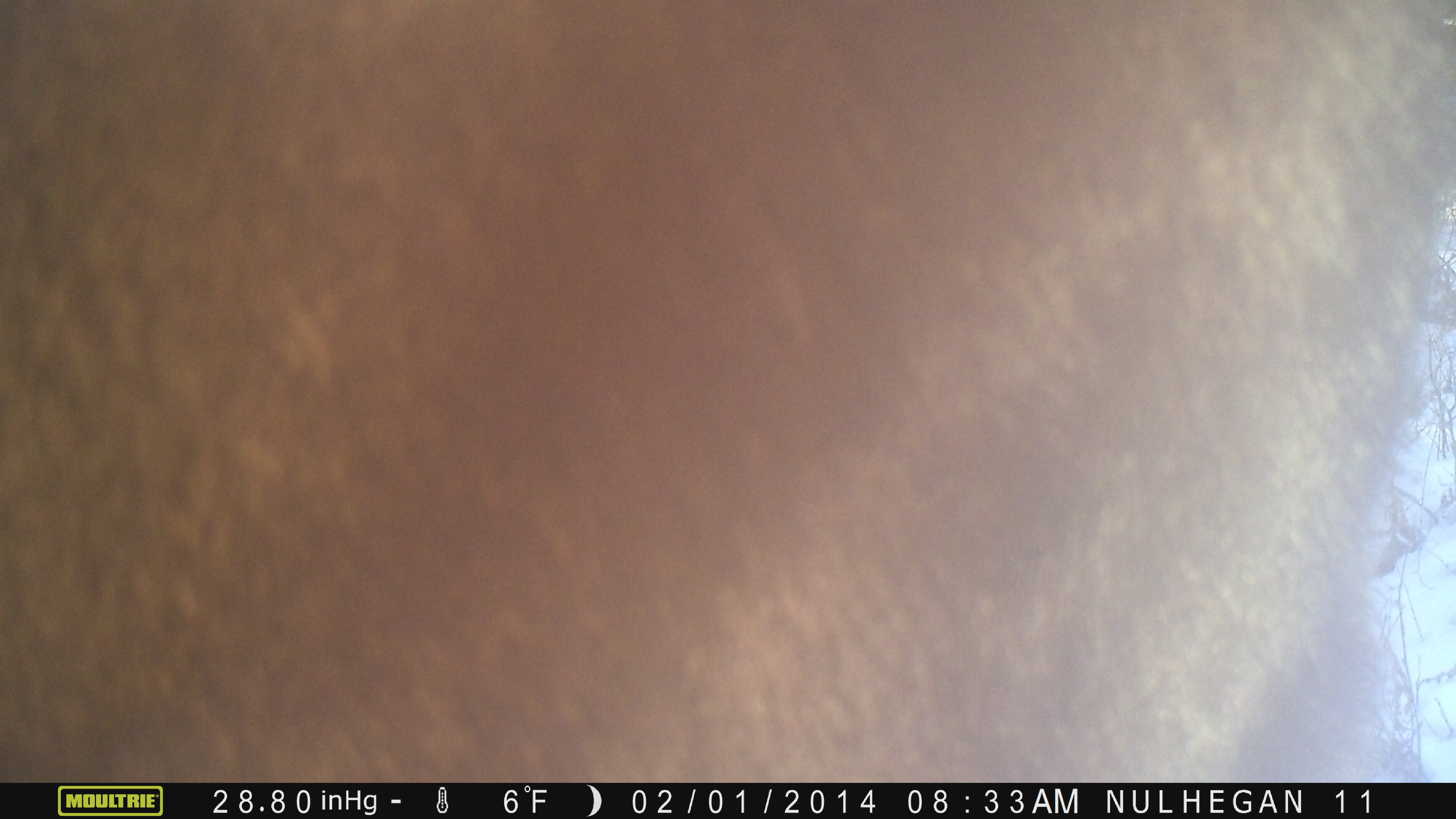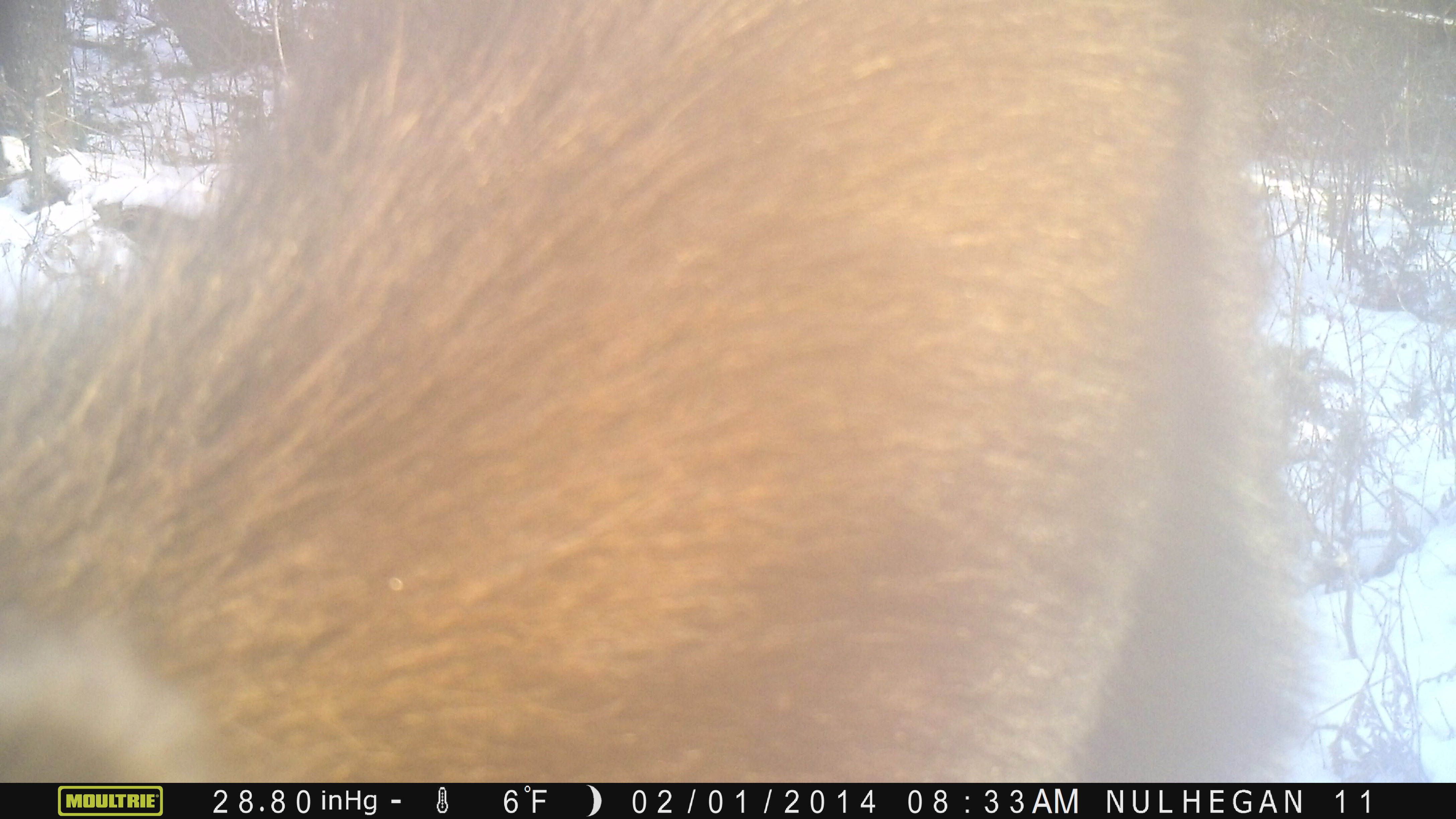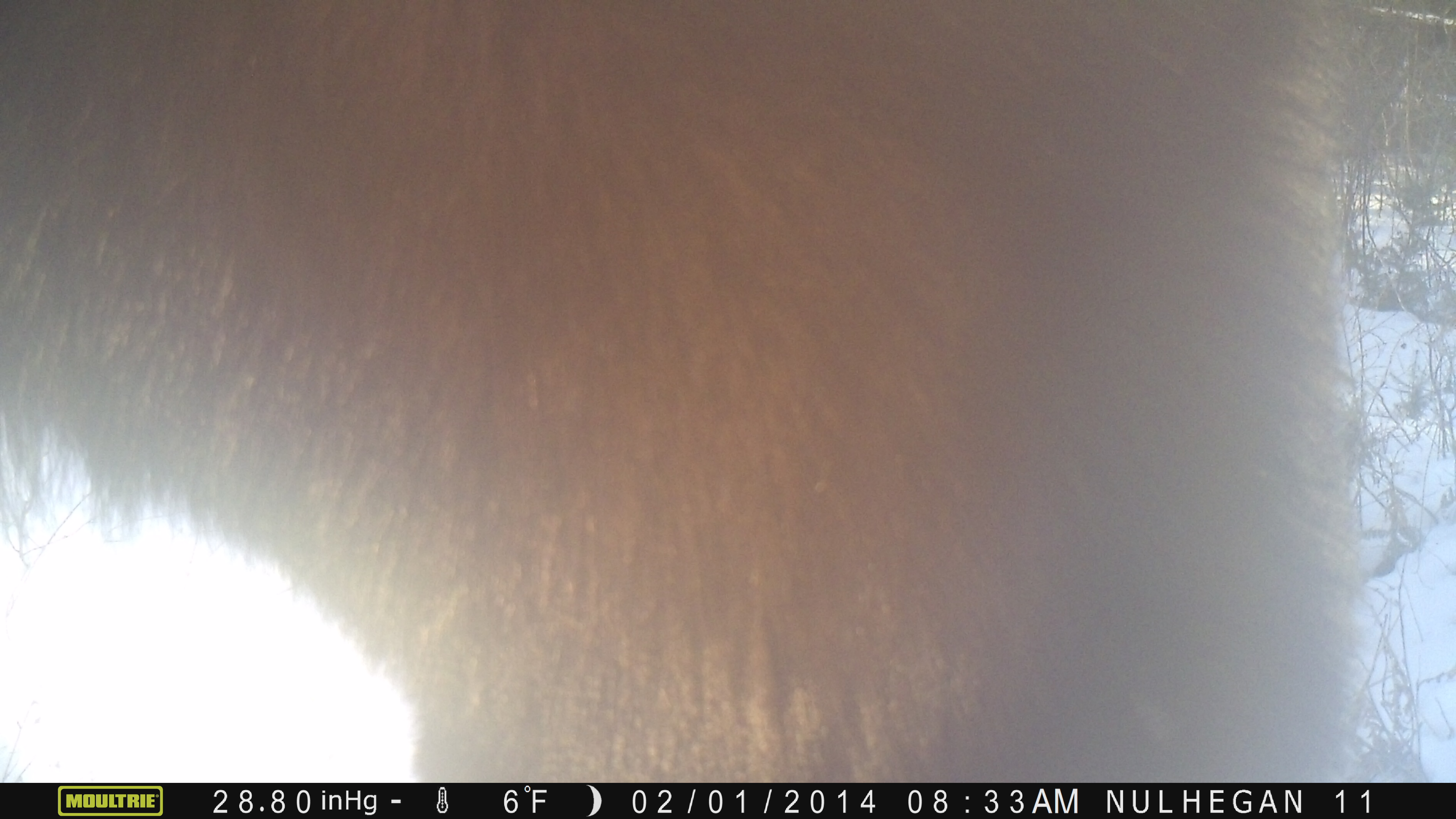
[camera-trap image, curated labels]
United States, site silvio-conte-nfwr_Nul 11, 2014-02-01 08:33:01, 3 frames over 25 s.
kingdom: Animalia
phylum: Chordata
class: Mammalia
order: Artiodactyla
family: Cervidae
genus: Alces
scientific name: Alces alces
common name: moose